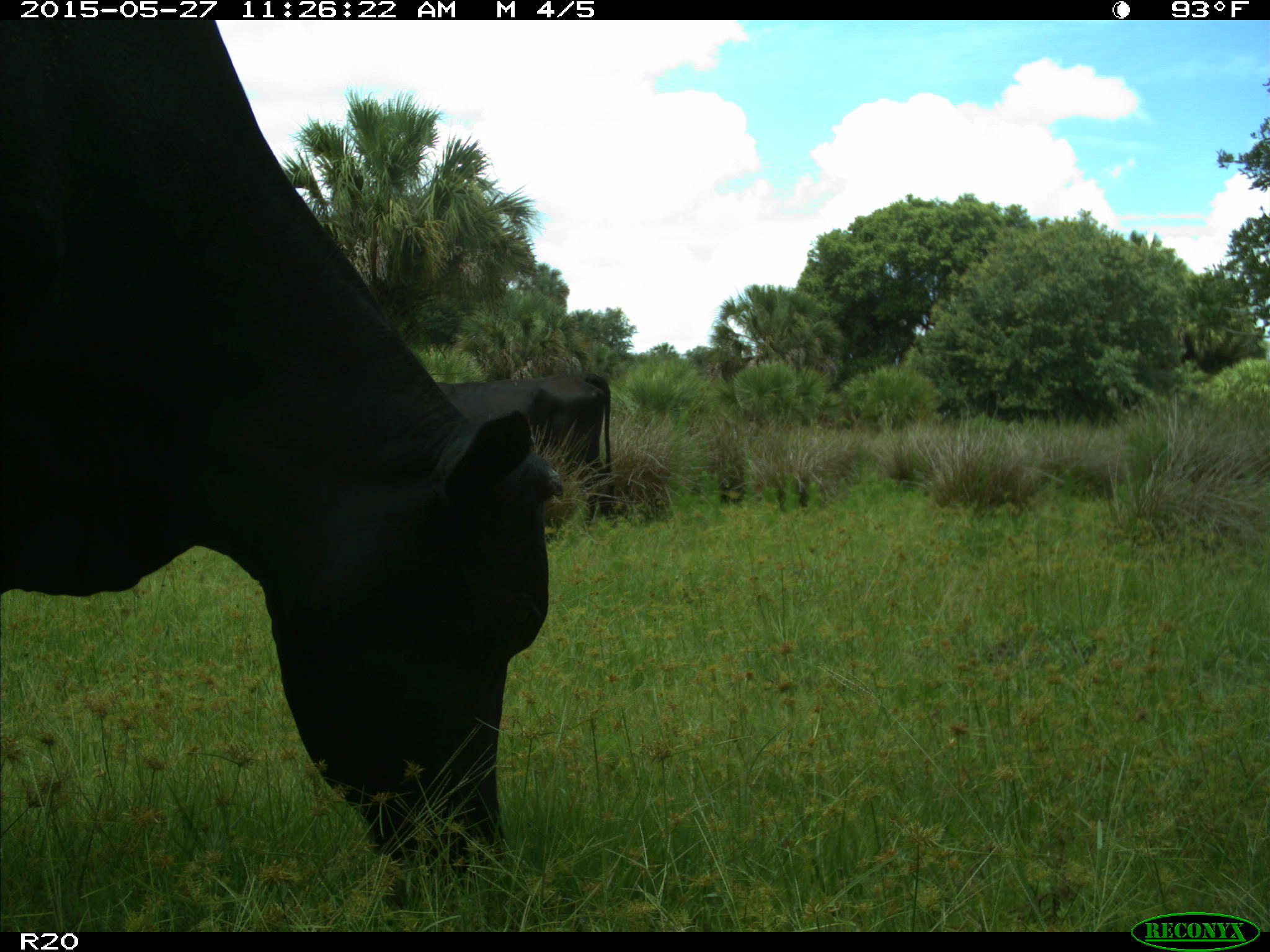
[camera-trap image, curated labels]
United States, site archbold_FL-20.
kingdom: Animalia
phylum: Chordata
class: Mammalia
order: Artiodactyla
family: Bovidae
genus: Bos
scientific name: Bos taurus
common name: domestic cow